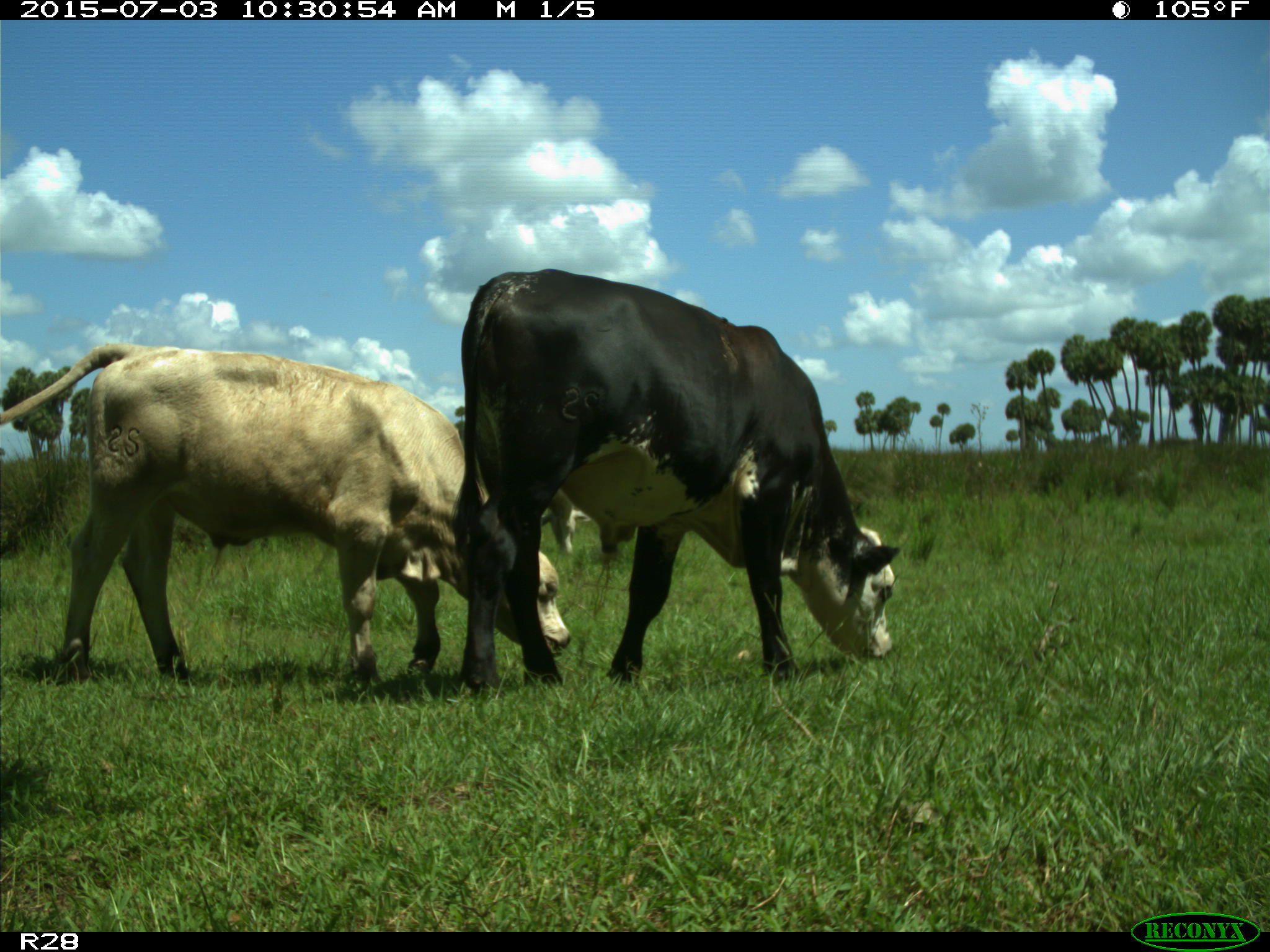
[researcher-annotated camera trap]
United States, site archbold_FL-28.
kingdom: Animalia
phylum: Chordata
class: Mammalia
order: Artiodactyla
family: Bovidae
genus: Bos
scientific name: Bos taurus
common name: domestic cow